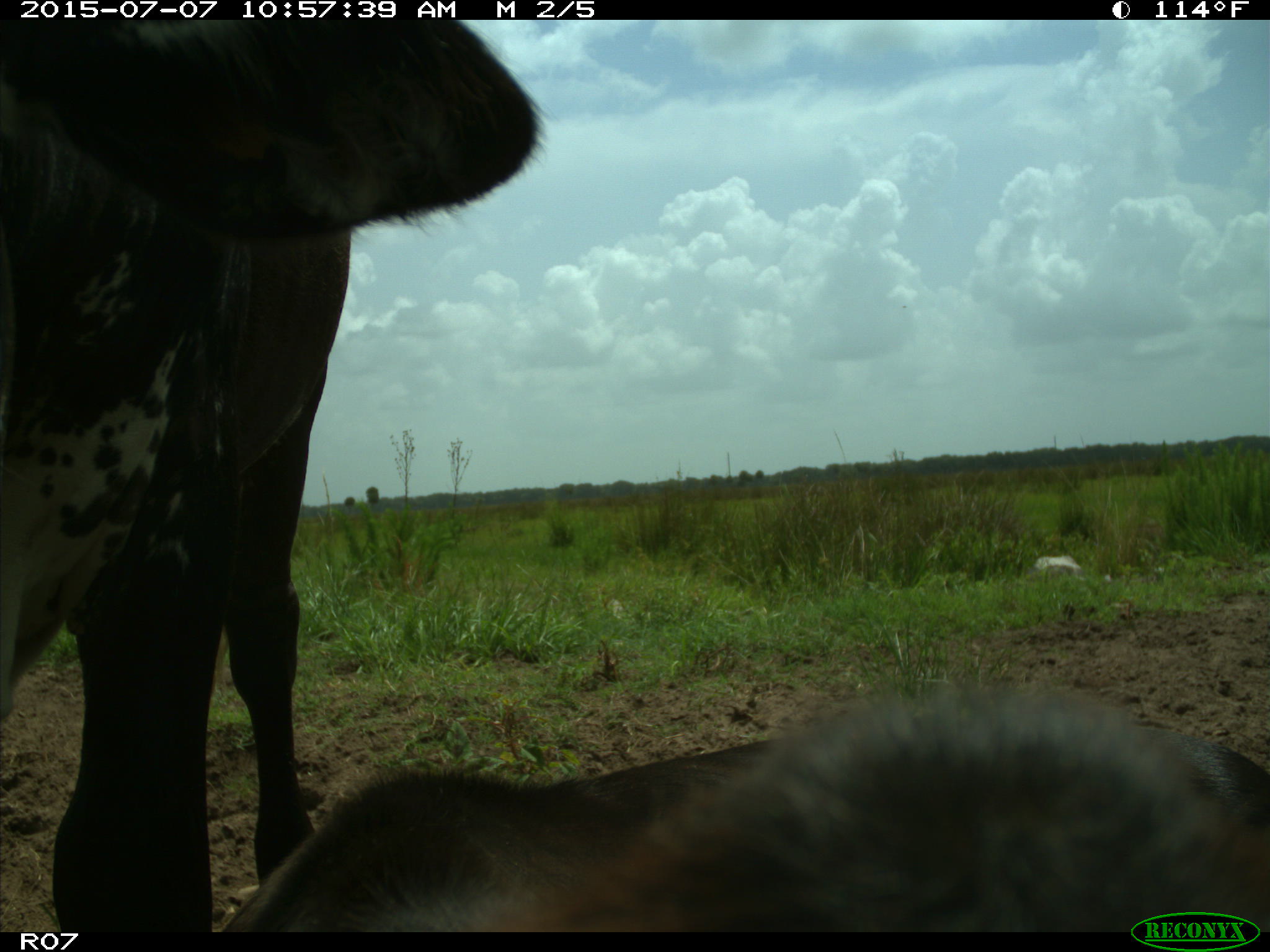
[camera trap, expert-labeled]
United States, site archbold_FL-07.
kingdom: Animalia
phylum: Chordata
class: Mammalia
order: Artiodactyla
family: Bovidae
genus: Bos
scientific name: Bos taurus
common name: domestic cow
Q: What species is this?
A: Bos taurus (domestic cow).